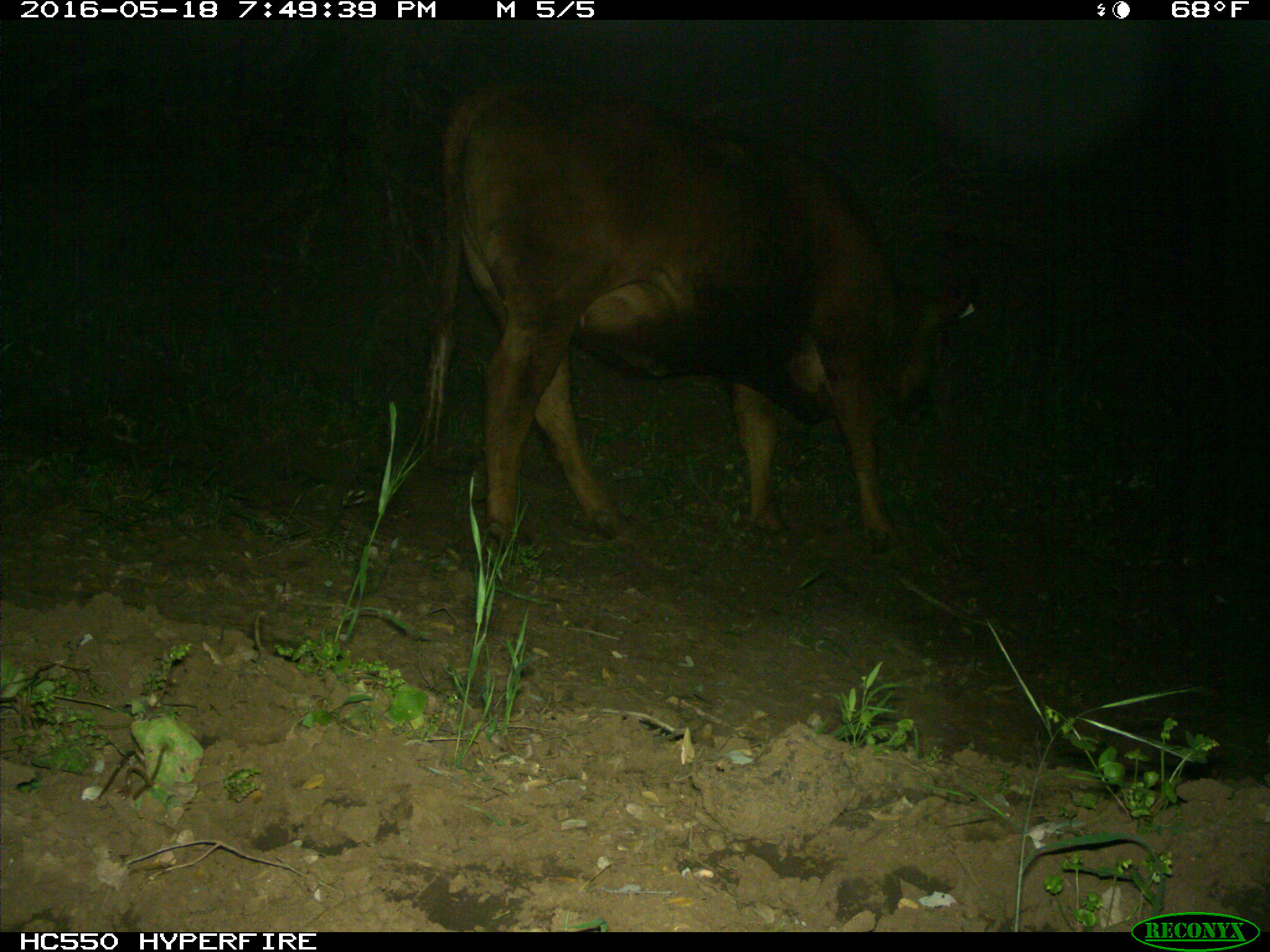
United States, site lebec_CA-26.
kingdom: Animalia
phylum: Chordata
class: Mammalia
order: Artiodactyla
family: Bovidae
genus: Bos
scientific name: Bos taurus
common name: domestic cow